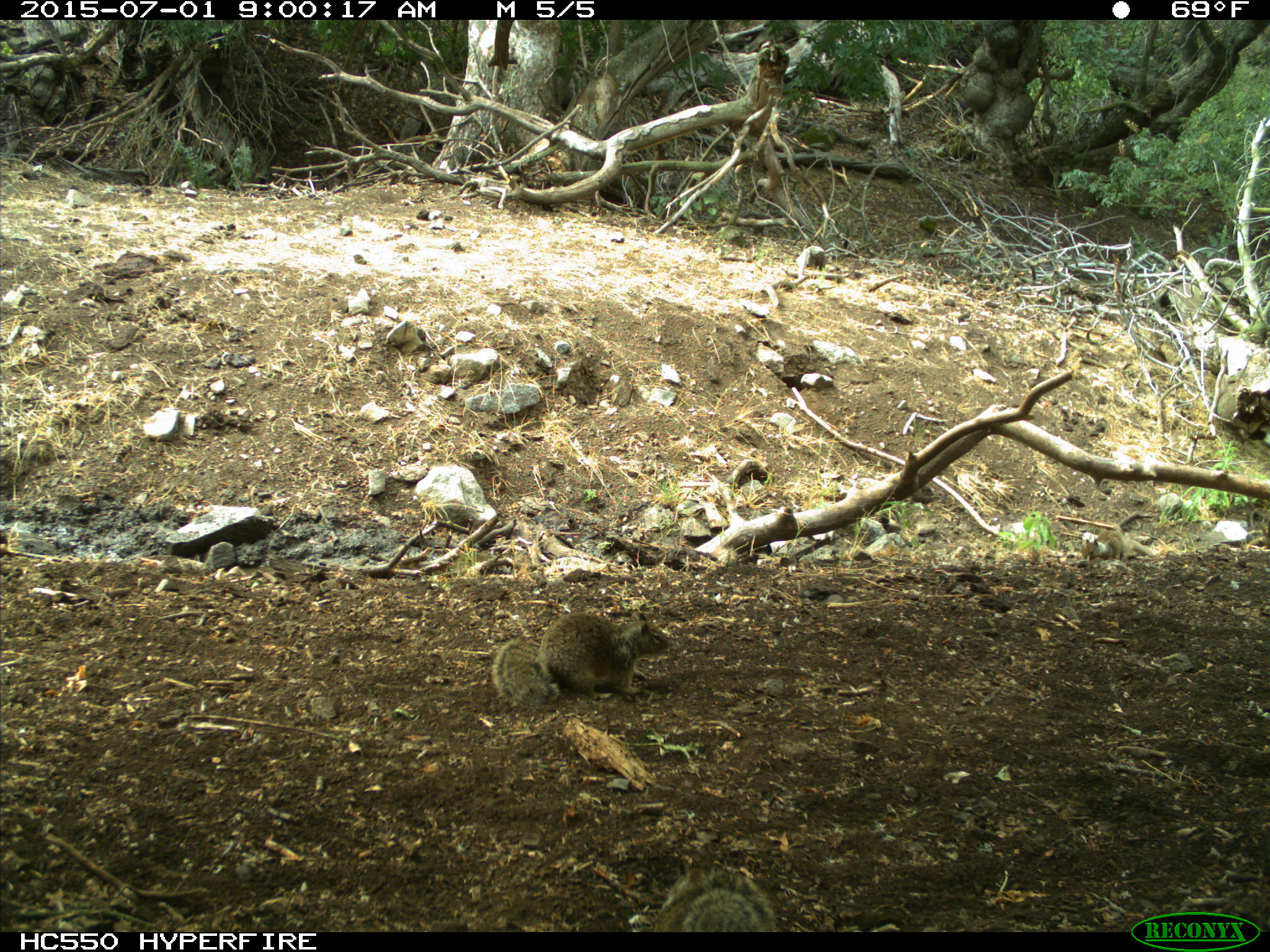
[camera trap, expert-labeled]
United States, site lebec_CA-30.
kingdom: Animalia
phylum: Chordata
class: Mammalia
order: Rodentia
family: Sciuridae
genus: Otospermophilus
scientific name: Otospermophilus beecheyi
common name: california ground squirrel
Otospermophilus beecheyi (california ground squirrel).